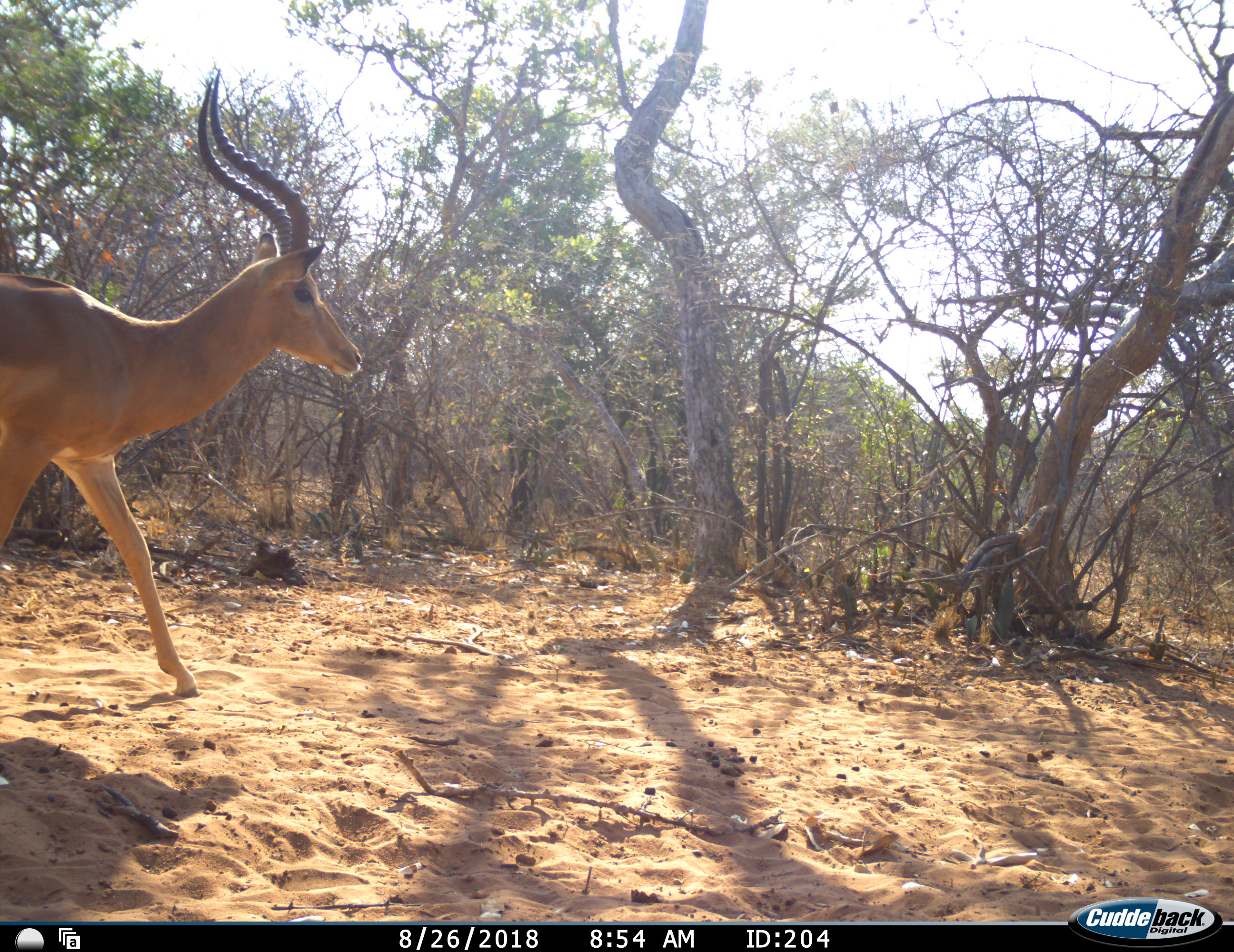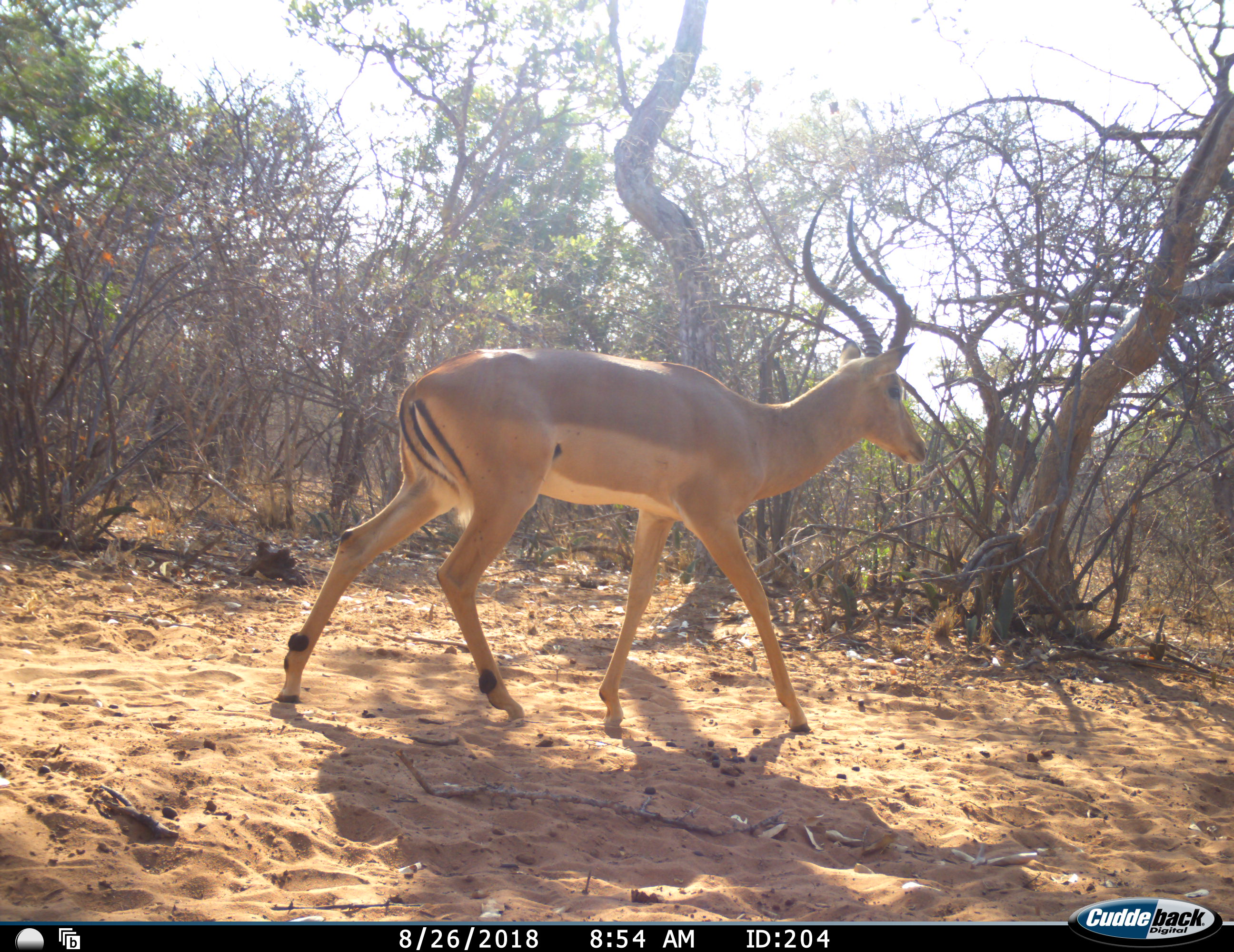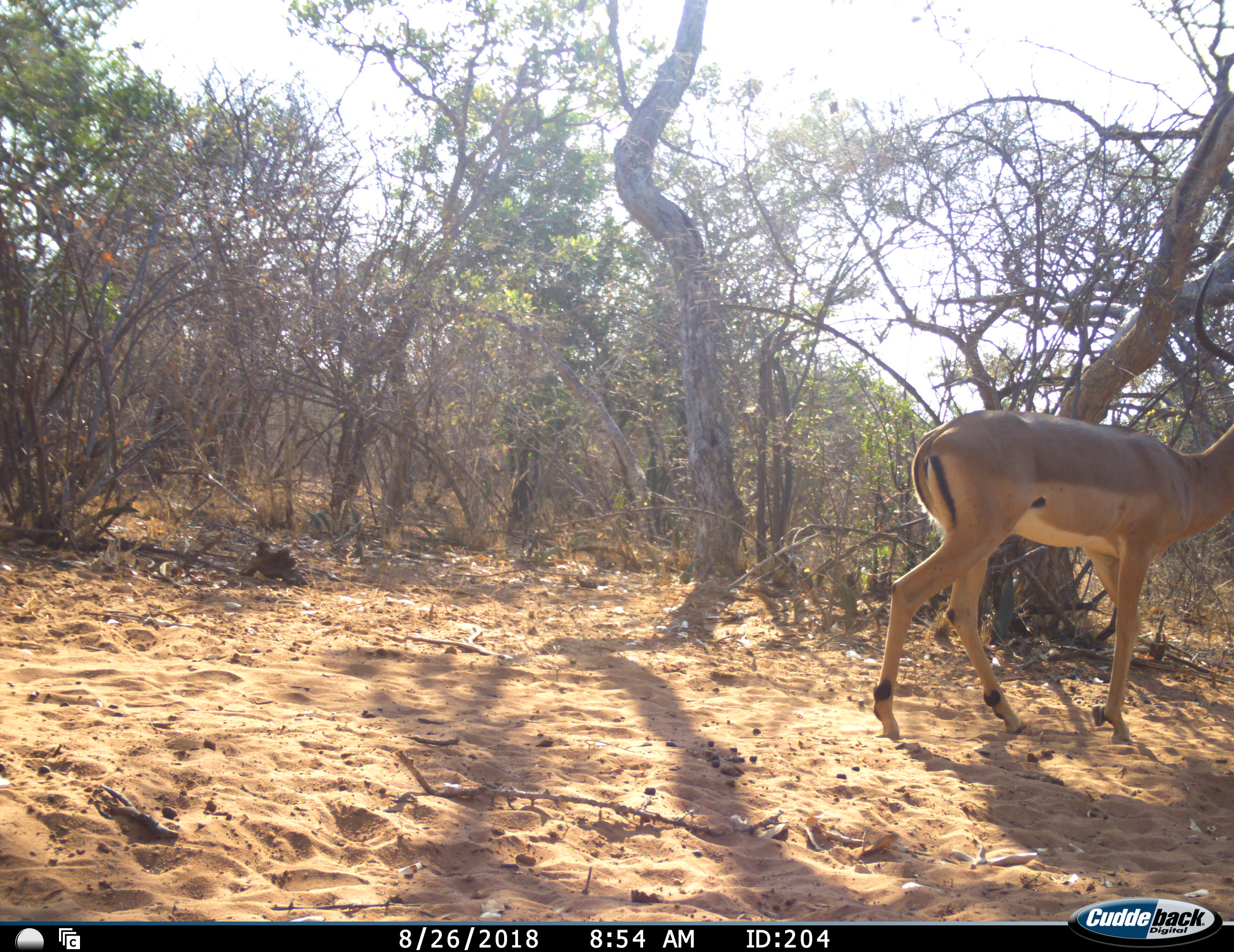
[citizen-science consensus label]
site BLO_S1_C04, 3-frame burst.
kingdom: Animalia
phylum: Chordata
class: Mammalia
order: Artiodactyla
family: Bovidae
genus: Aepyceros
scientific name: Aepyceros melampus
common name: impala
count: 1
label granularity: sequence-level